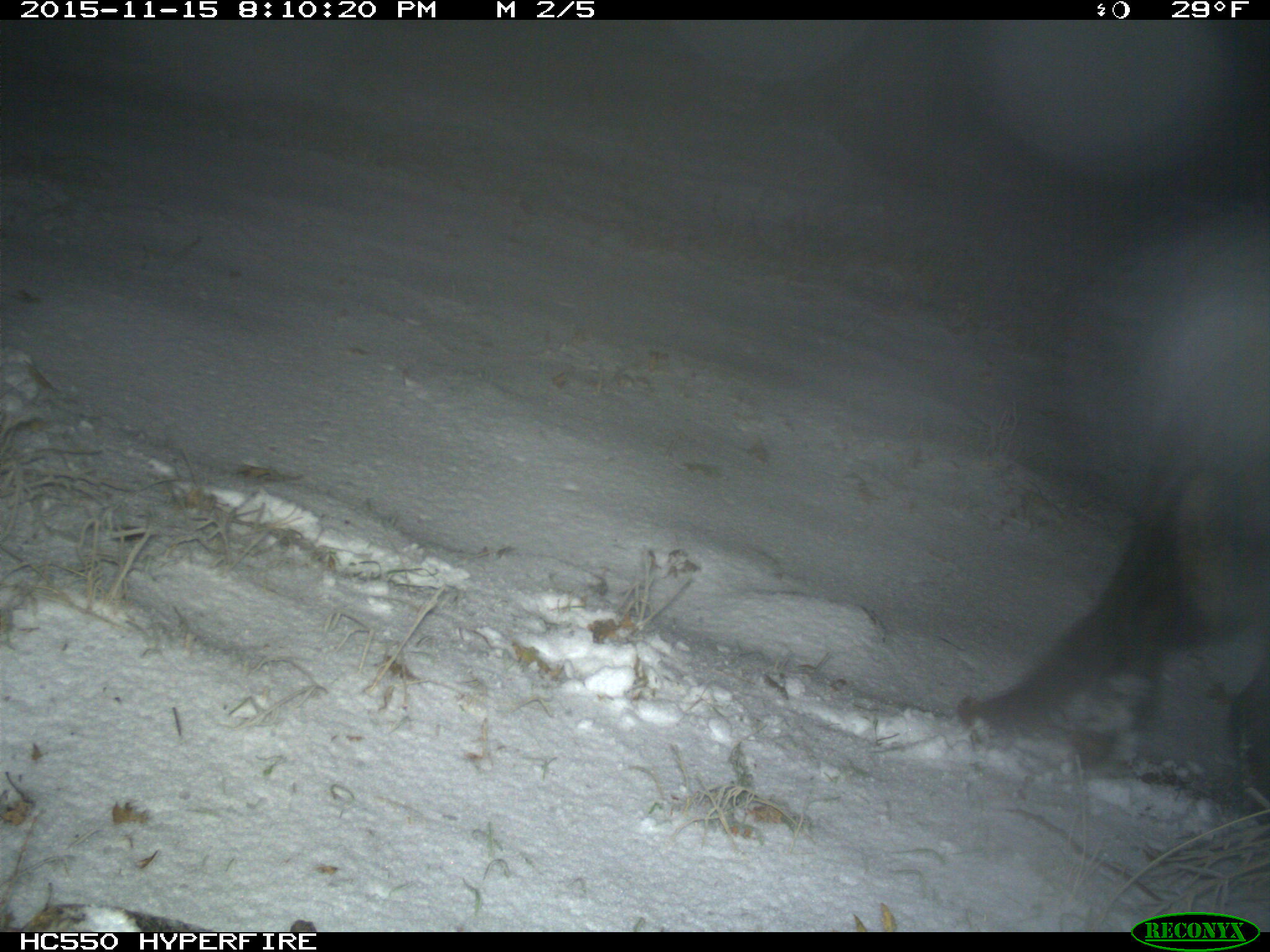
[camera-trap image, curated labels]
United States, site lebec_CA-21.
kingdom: Animalia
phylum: Chordata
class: Mammalia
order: Artiodactyla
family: Suidae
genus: Sus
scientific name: Sus scrofa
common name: wild boar